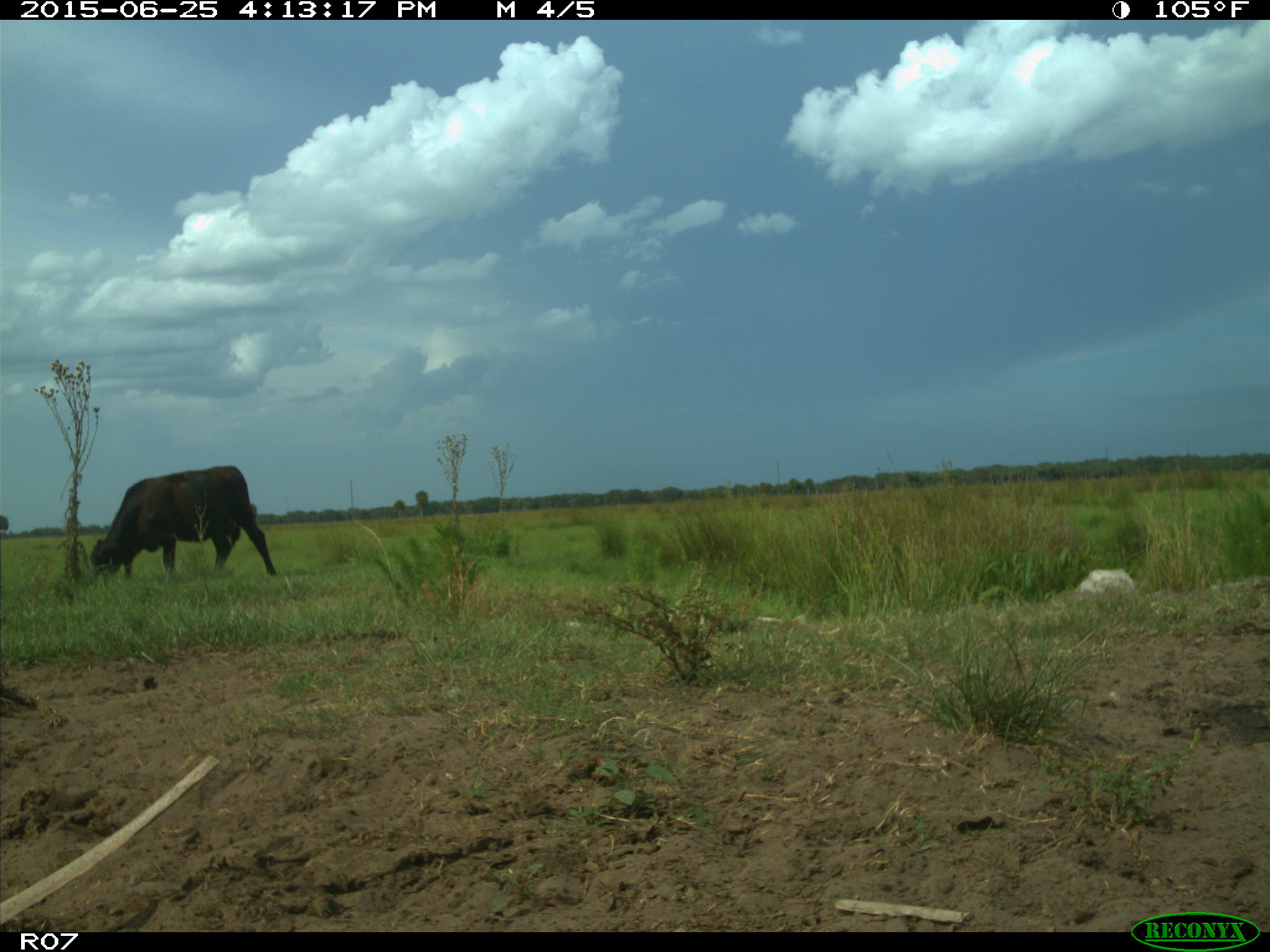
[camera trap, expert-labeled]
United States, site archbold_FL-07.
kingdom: Animalia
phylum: Chordata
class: Mammalia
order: Artiodactyla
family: Bovidae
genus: Bos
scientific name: Bos taurus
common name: domestic cow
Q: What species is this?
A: Bos taurus (domestic cow).